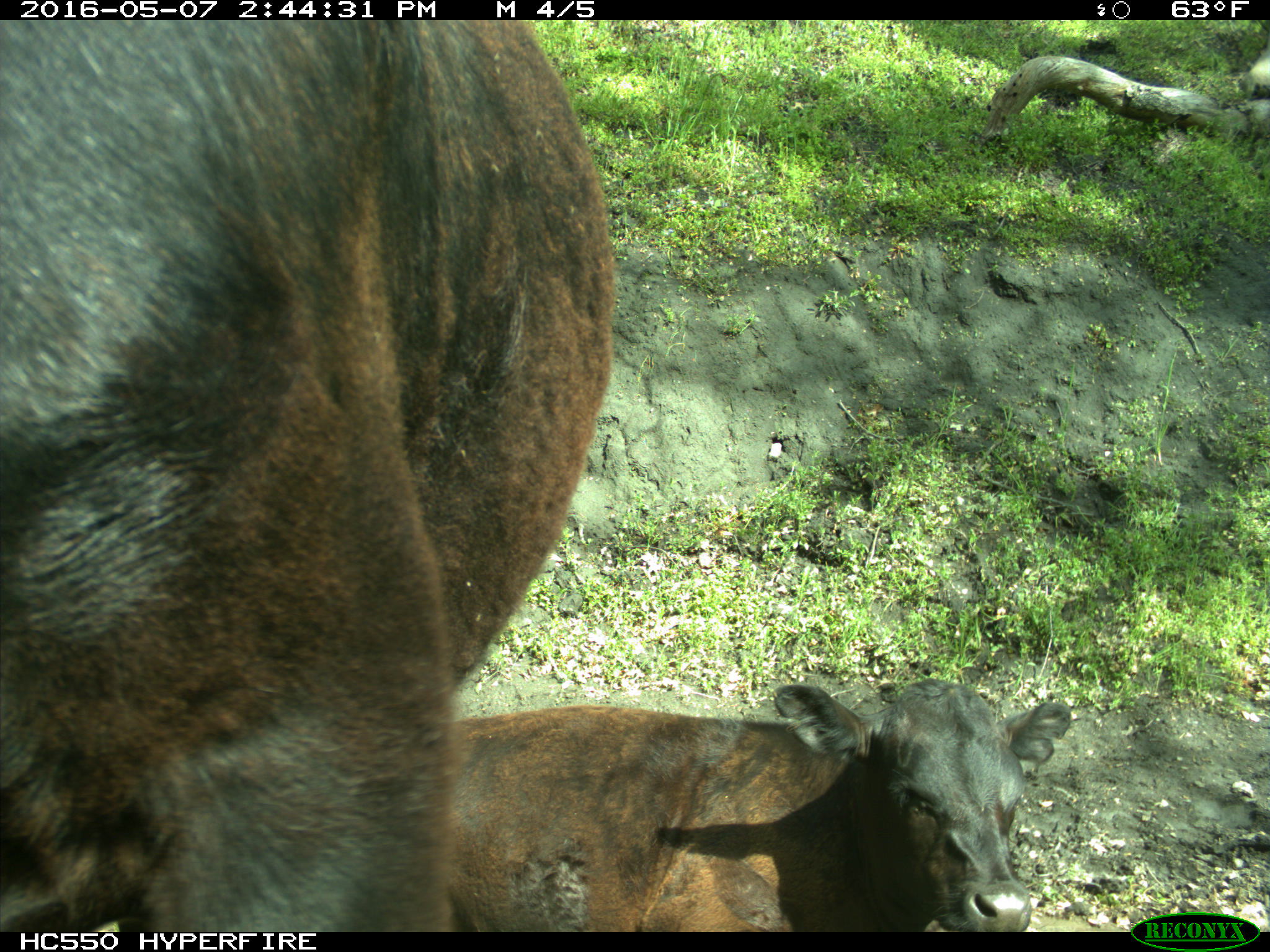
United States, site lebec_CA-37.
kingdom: Animalia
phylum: Chordata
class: Mammalia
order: Artiodactyla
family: Bovidae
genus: Bos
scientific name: Bos taurus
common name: domestic cow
Bos taurus (domestic cow).